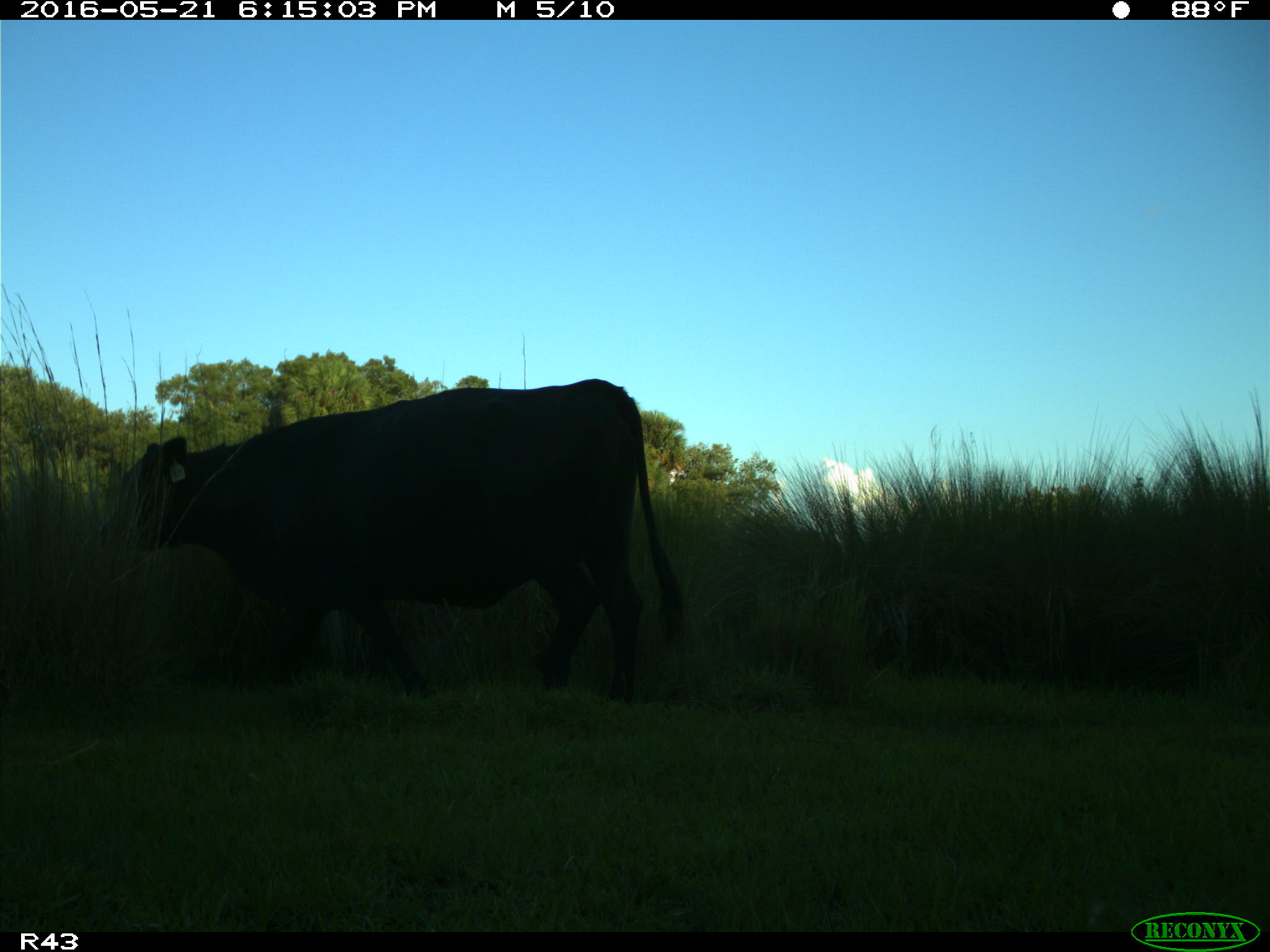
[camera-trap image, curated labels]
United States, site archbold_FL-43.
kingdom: Animalia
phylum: Chordata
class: Mammalia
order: Artiodactyla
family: Bovidae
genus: Bos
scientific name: Bos taurus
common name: domestic cow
Bos taurus (domestic cow).